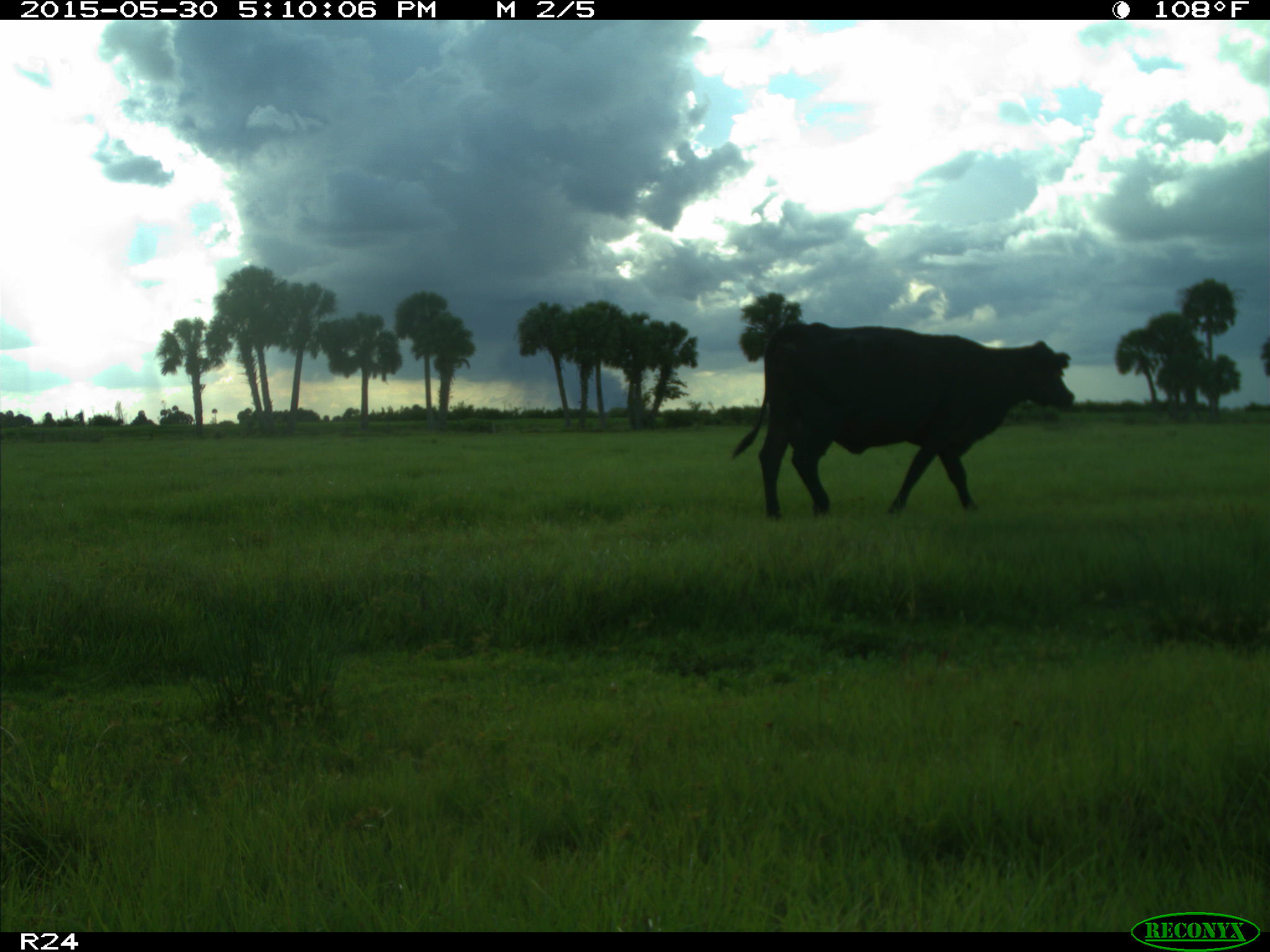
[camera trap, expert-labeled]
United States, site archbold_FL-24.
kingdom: Animalia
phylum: Chordata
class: Mammalia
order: Artiodactyla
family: Bovidae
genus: Bos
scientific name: Bos taurus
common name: domestic cow